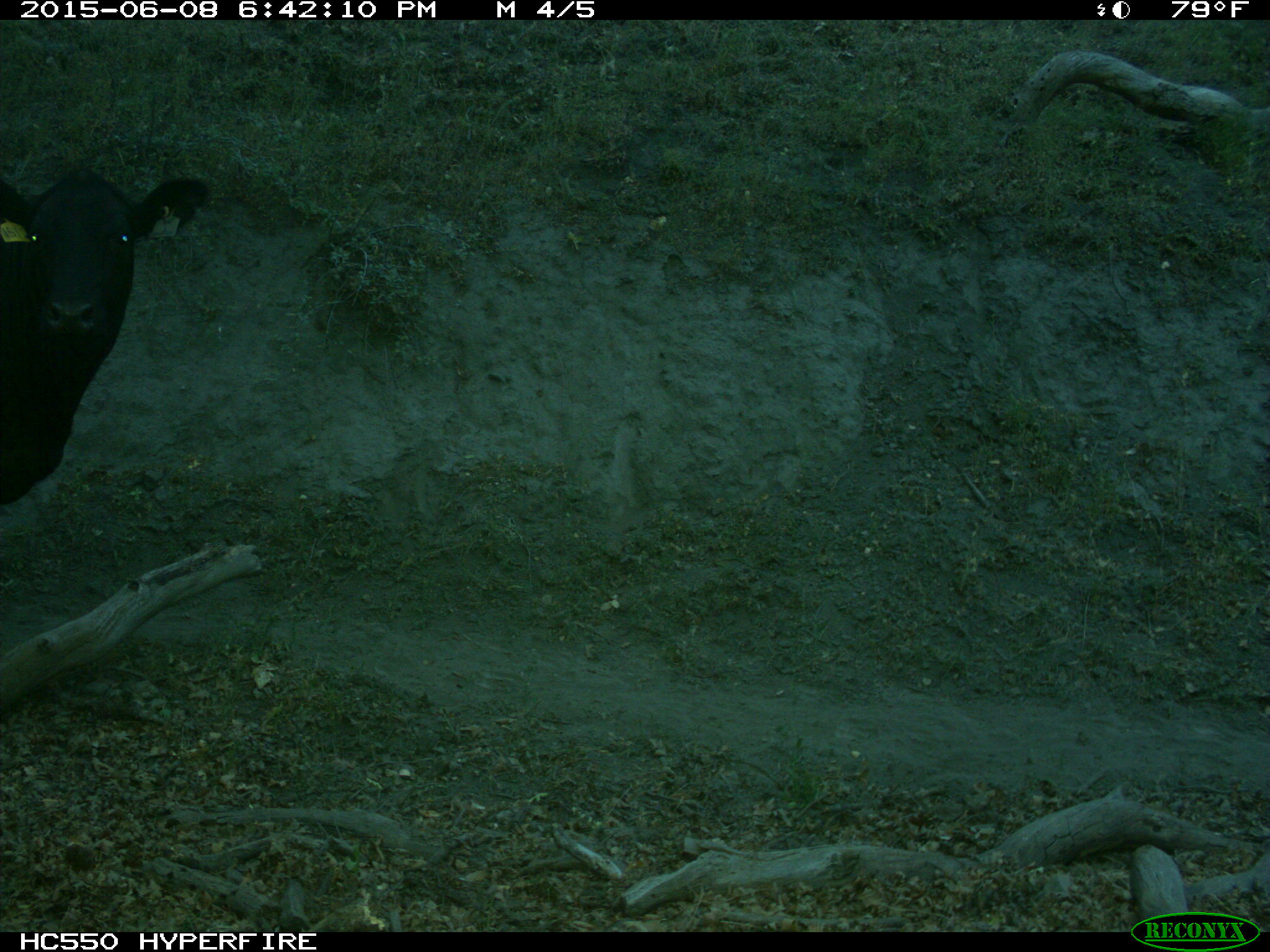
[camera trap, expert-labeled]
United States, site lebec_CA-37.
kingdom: Animalia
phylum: Chordata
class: Mammalia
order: Artiodactyla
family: Bovidae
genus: Bos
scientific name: Bos taurus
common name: domestic cow